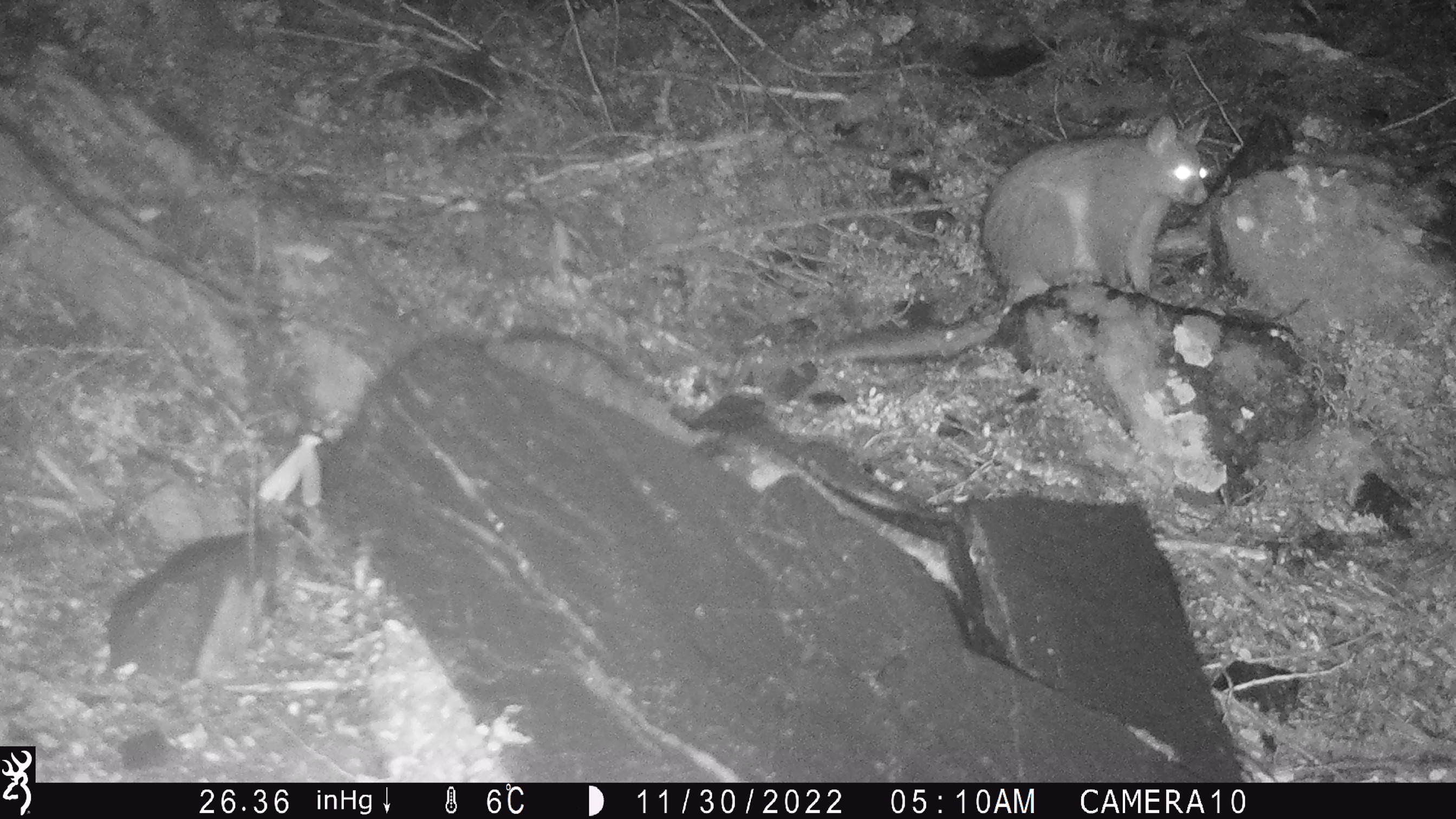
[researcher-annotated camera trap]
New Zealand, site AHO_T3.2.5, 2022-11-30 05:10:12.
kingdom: Animalia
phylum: Chordata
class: Mammalia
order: Diprotodontia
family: Phalangeridae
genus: Trichosurus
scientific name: Trichosurus vulpecula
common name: common brushtail possum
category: possum